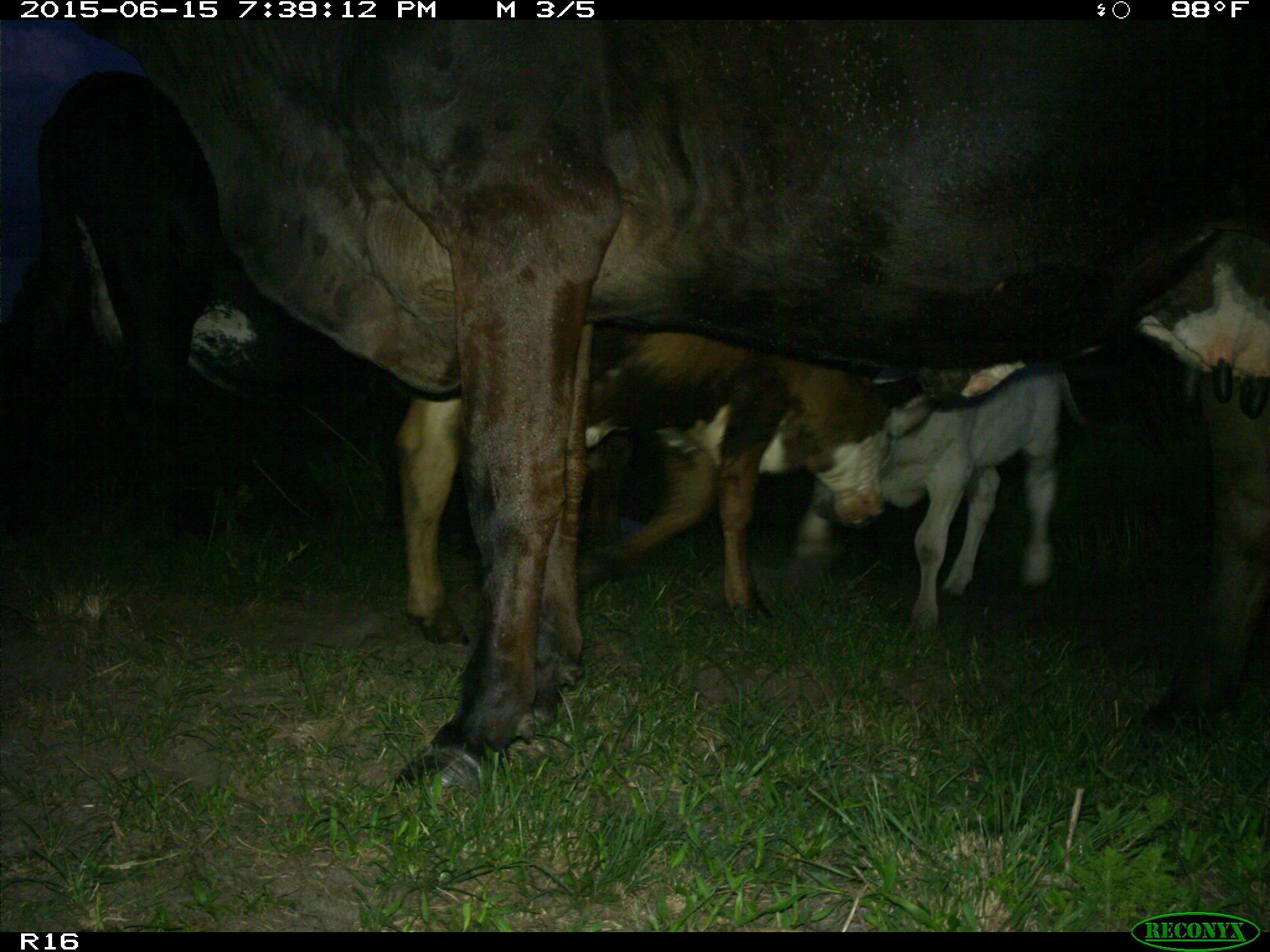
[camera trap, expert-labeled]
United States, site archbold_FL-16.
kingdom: Animalia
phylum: Chordata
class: Mammalia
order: Artiodactyla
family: Bovidae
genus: Bos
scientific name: Bos taurus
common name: domestic cow